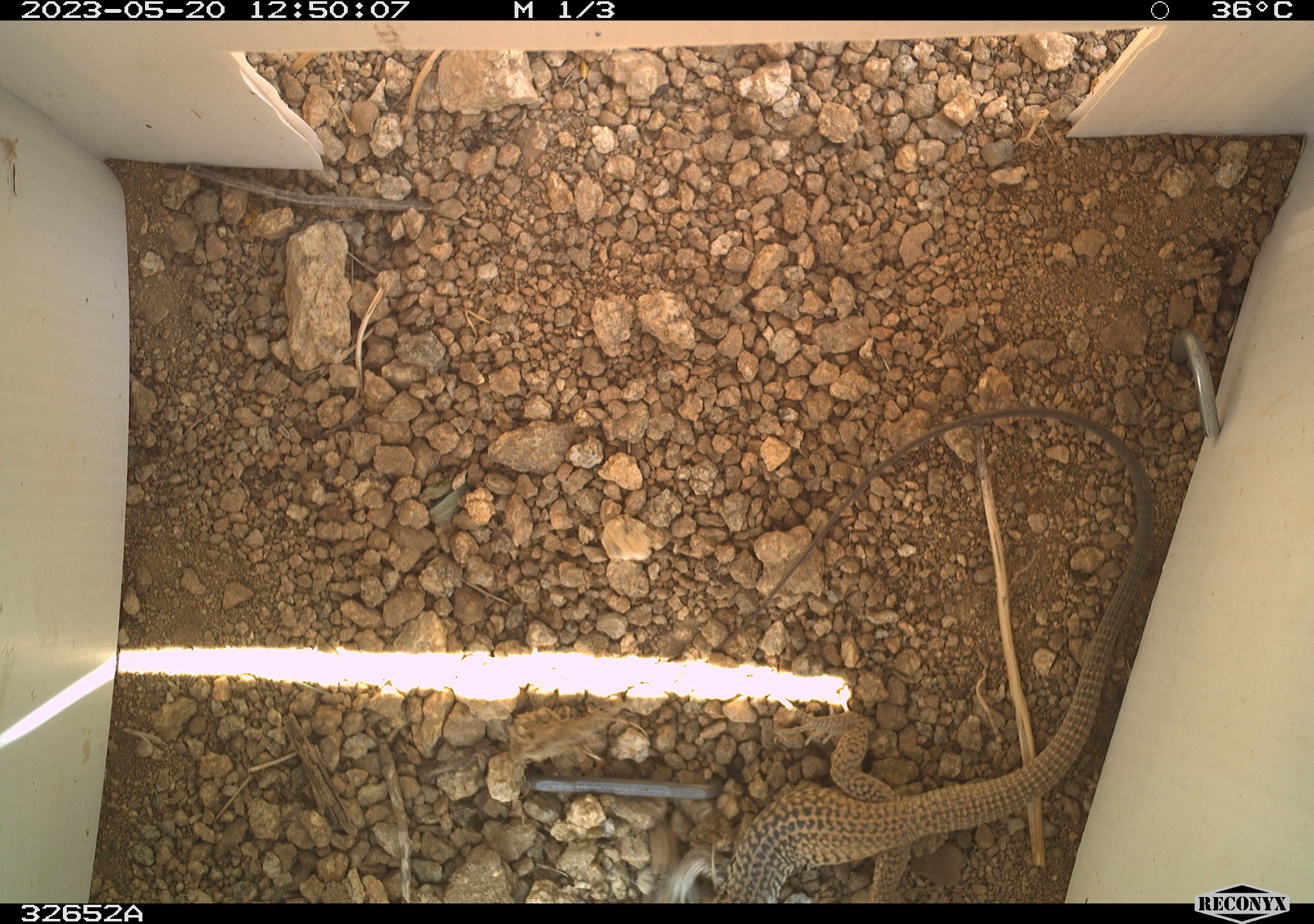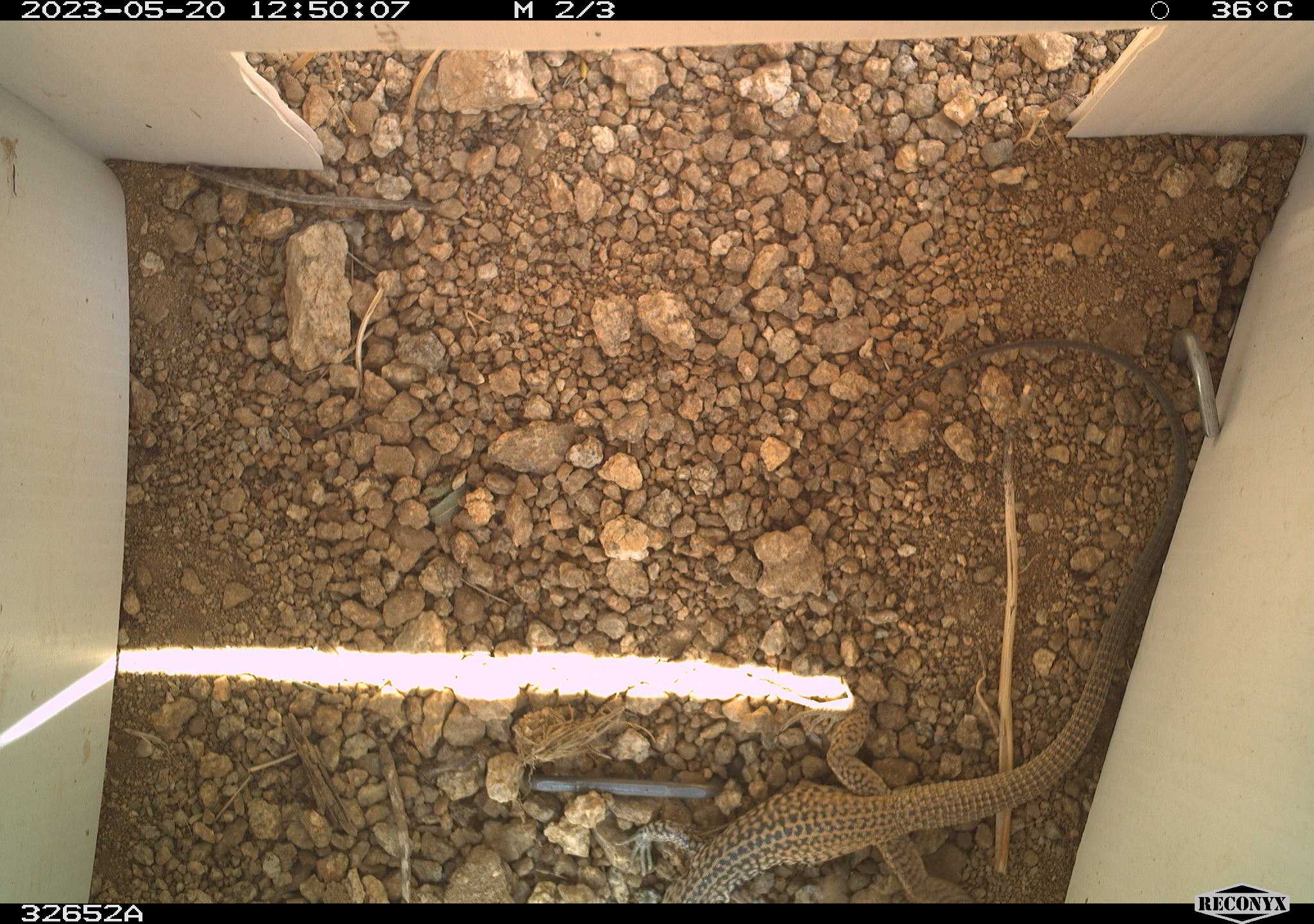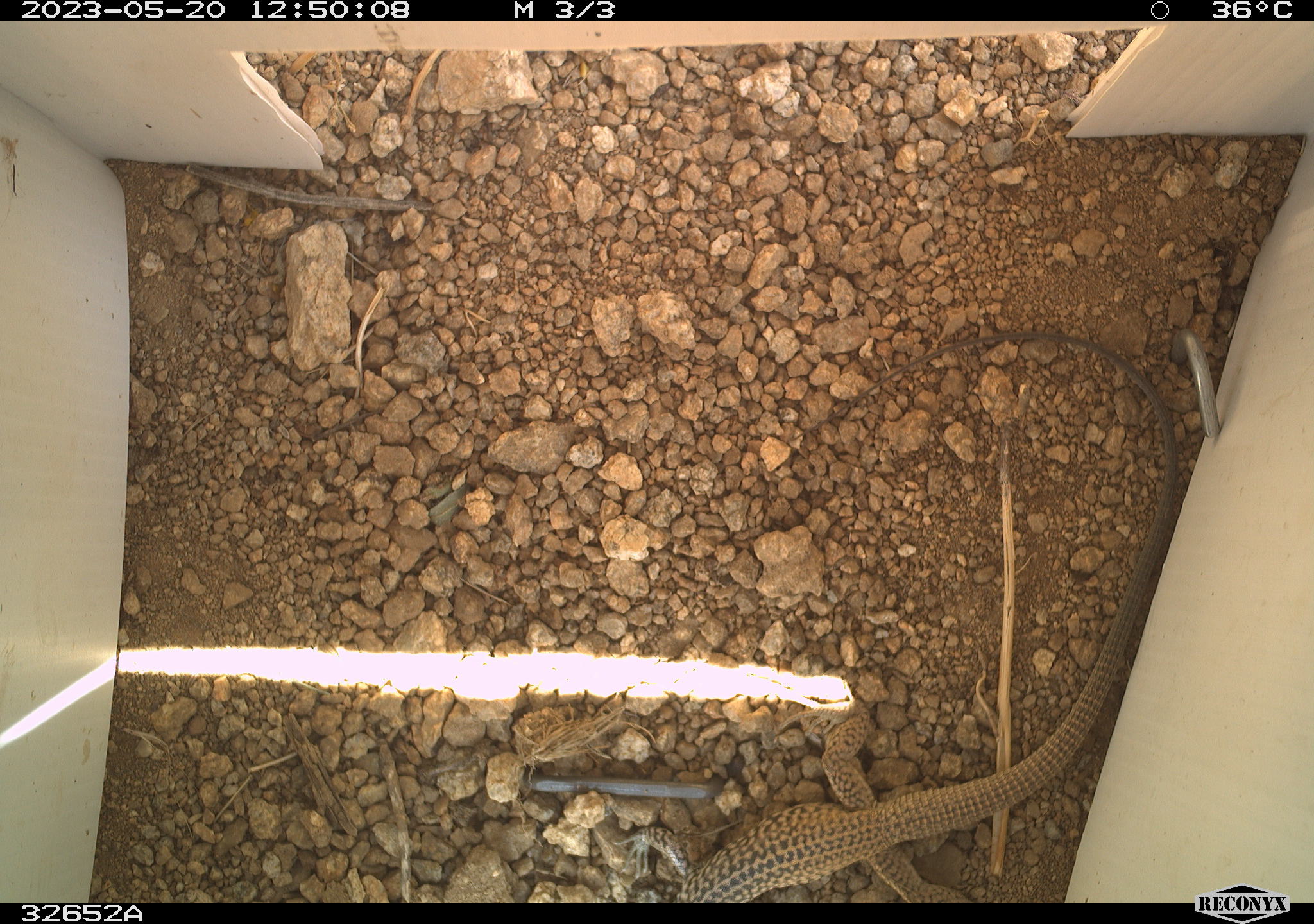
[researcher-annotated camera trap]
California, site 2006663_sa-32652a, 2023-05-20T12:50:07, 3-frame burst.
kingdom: Animalia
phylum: Chordata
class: Reptilia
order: Squamata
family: Teiidae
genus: Aspidoscelis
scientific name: Aspidoscelis tigris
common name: western whiptail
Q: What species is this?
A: Western whiptail (Aspidoscelis tigris).